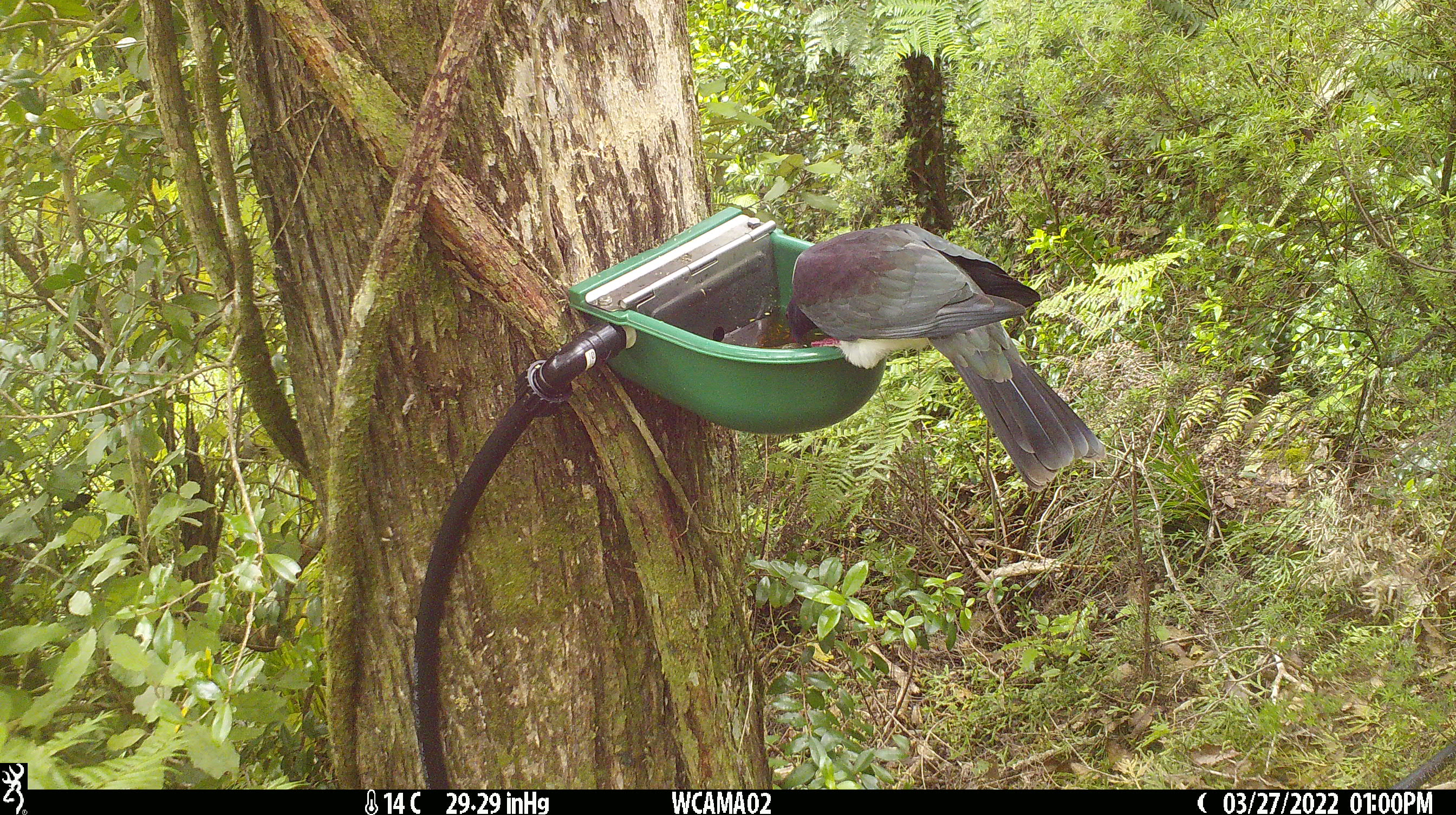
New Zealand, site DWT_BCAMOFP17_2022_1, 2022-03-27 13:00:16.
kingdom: Animalia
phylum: Chordata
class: Aves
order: Columbiformes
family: Columbidae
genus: Hemiphaga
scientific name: Hemiphaga novaeseelandiae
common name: new zealand pigeon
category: kereru